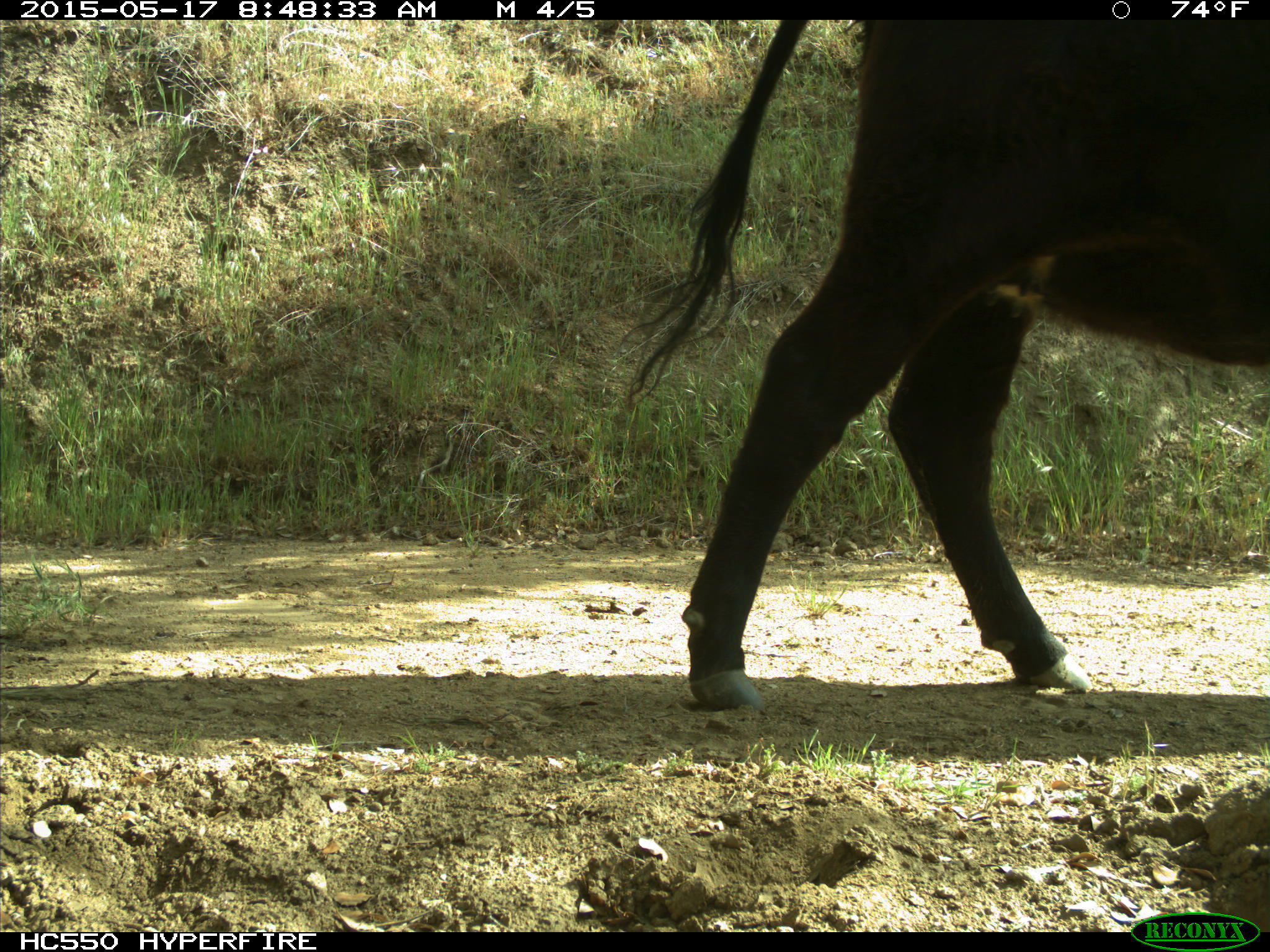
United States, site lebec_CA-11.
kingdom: Animalia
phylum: Chordata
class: Mammalia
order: Artiodactyla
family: Bovidae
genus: Bos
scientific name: Bos taurus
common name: domestic cow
Bos taurus (domestic cow).